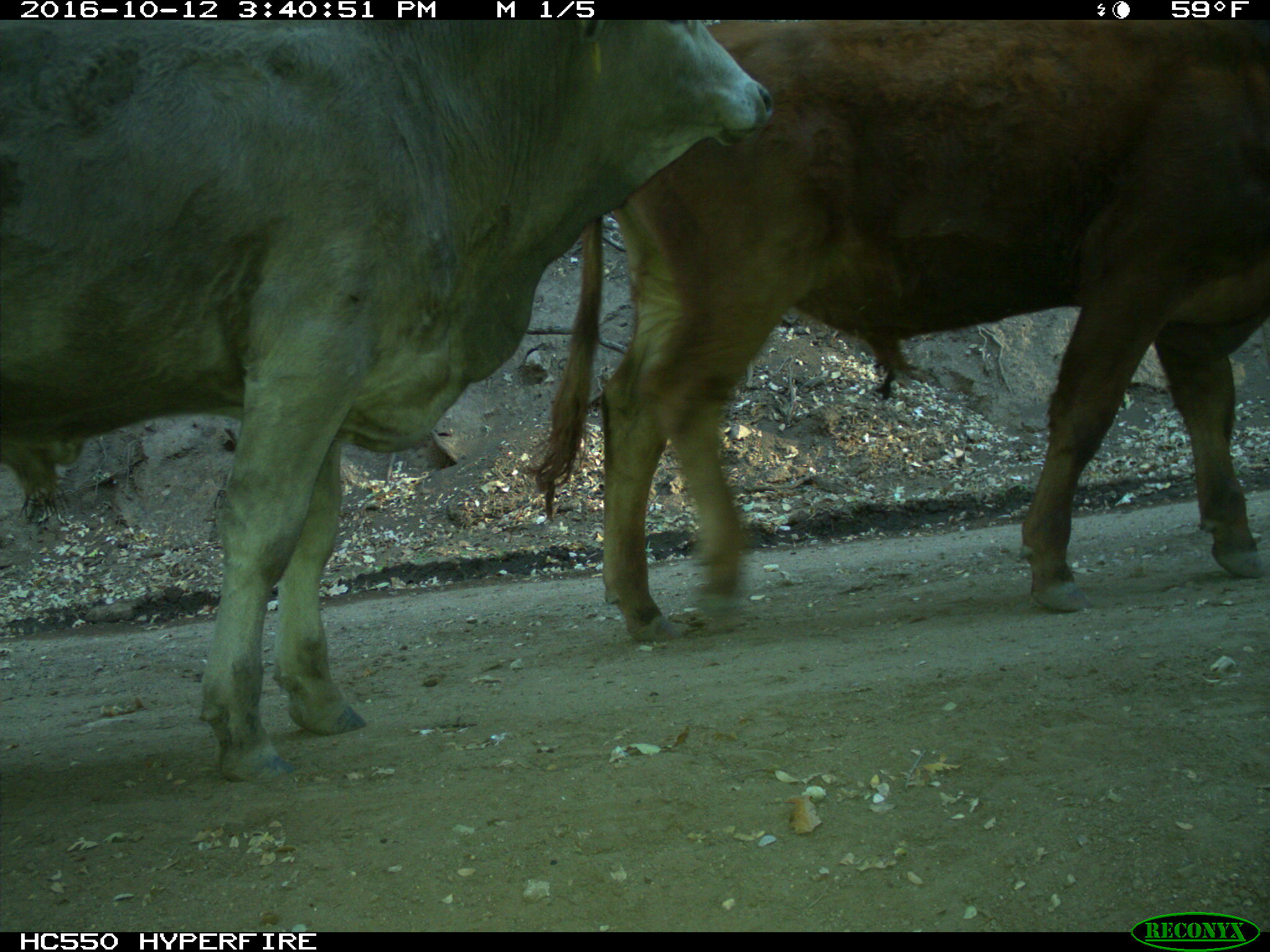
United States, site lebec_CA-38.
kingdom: Animalia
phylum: Chordata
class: Mammalia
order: Artiodactyla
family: Bovidae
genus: Bos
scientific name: Bos taurus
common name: domestic cow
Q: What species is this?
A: Bos taurus (domestic cow).